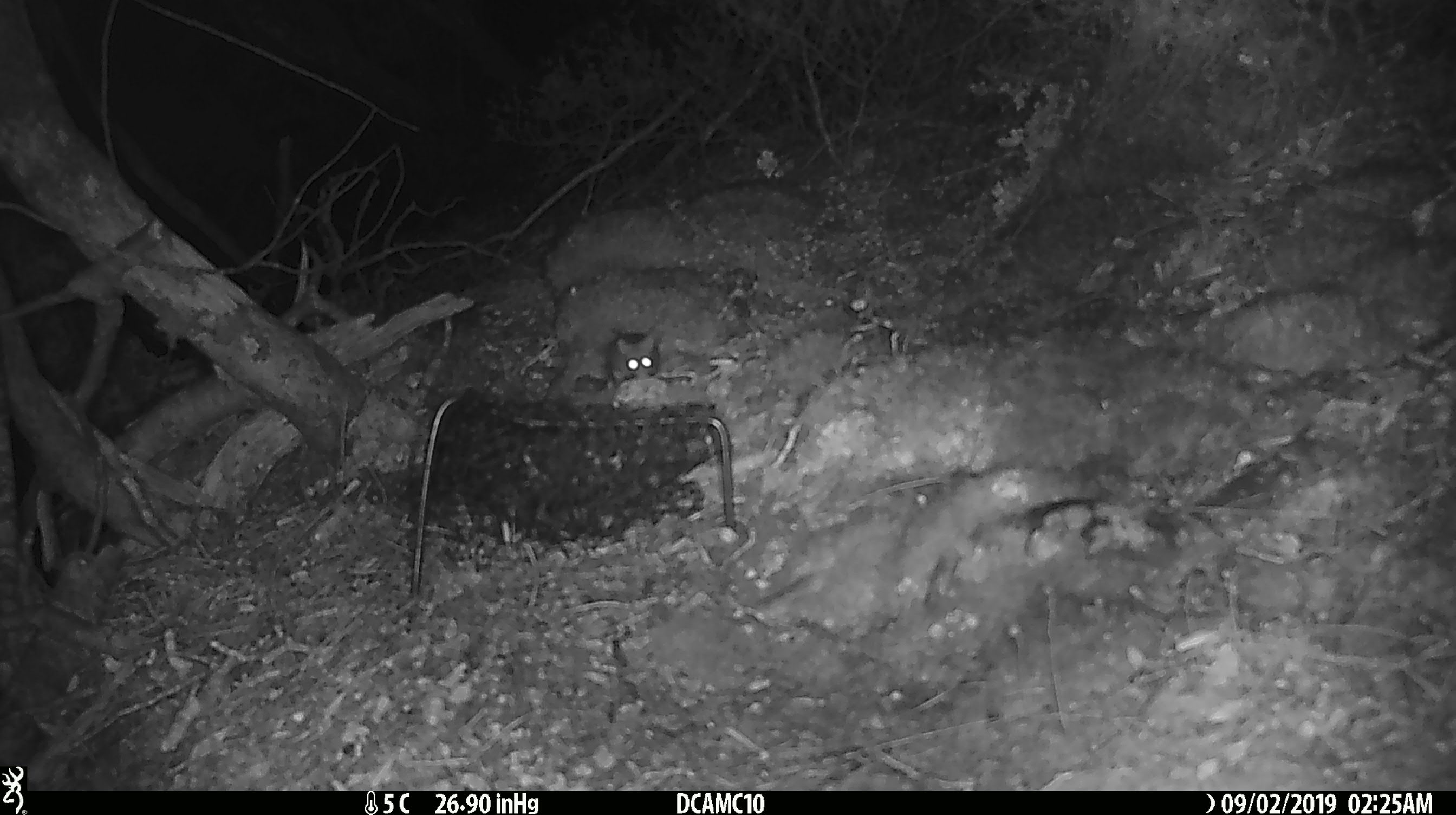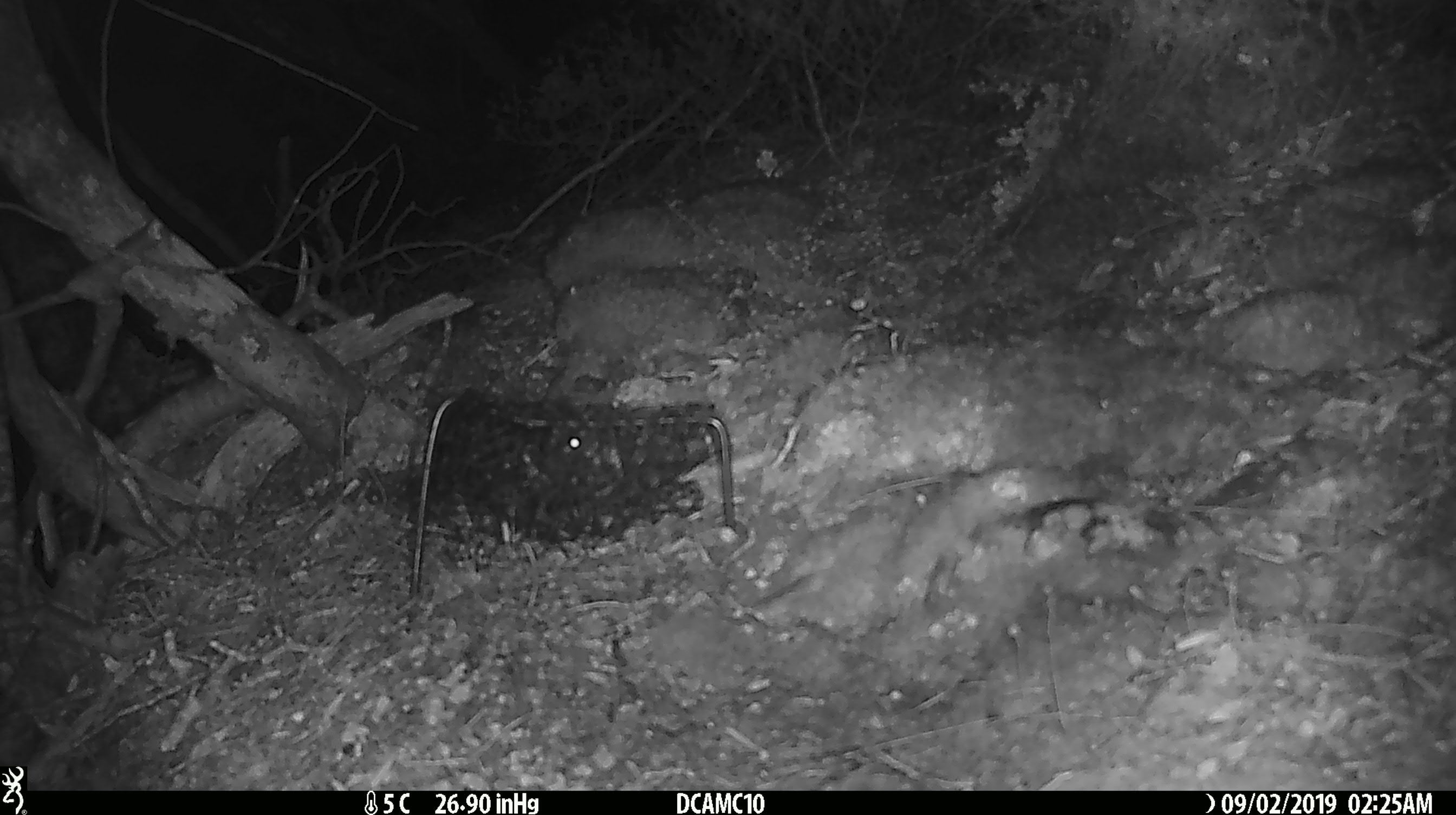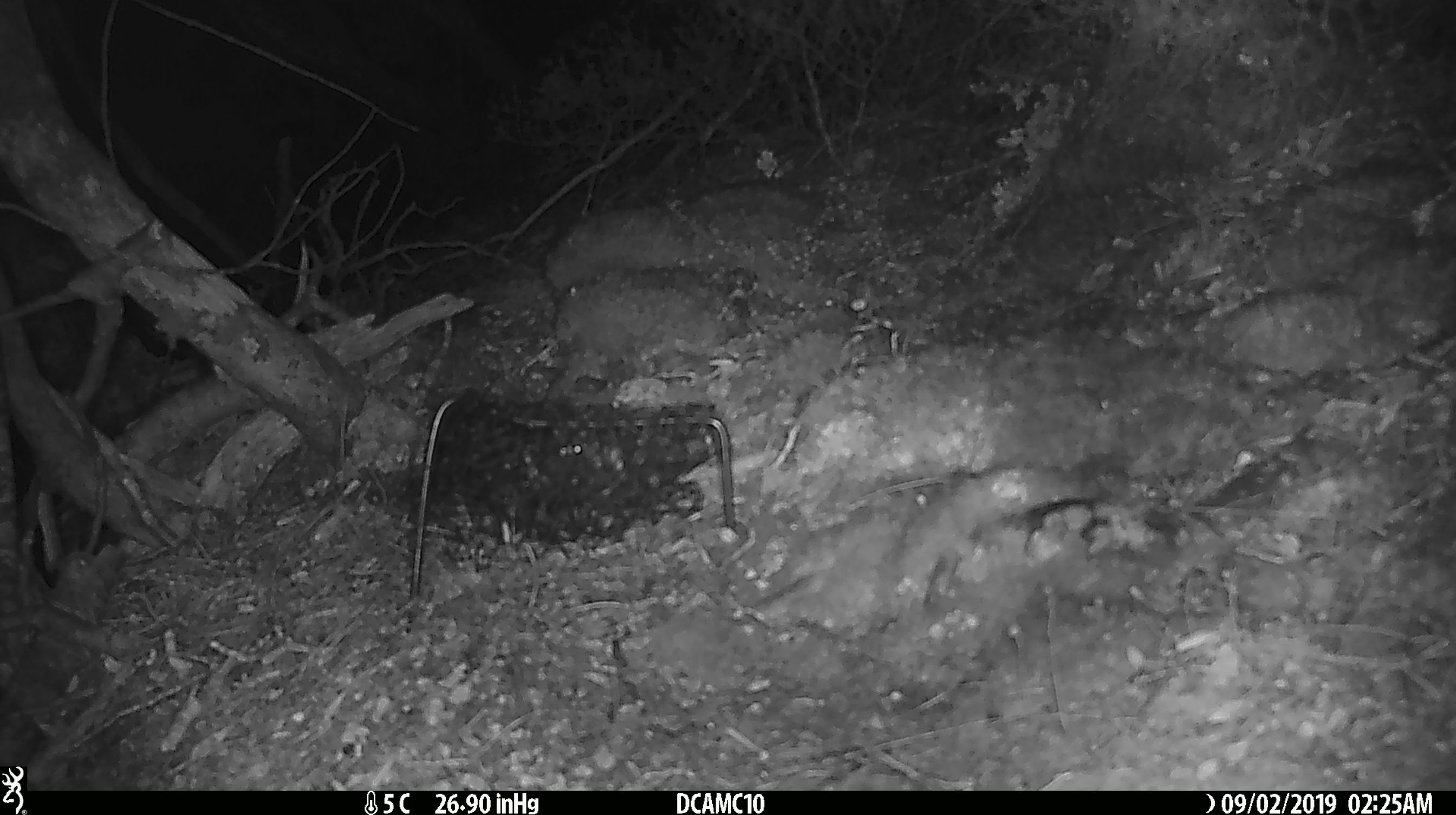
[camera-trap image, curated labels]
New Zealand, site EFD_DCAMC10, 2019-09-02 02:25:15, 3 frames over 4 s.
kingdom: Animalia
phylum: Chordata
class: Mammalia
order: Rodentia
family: Muridae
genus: Mus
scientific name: Mus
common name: mouse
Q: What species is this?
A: Mouse (Mus).